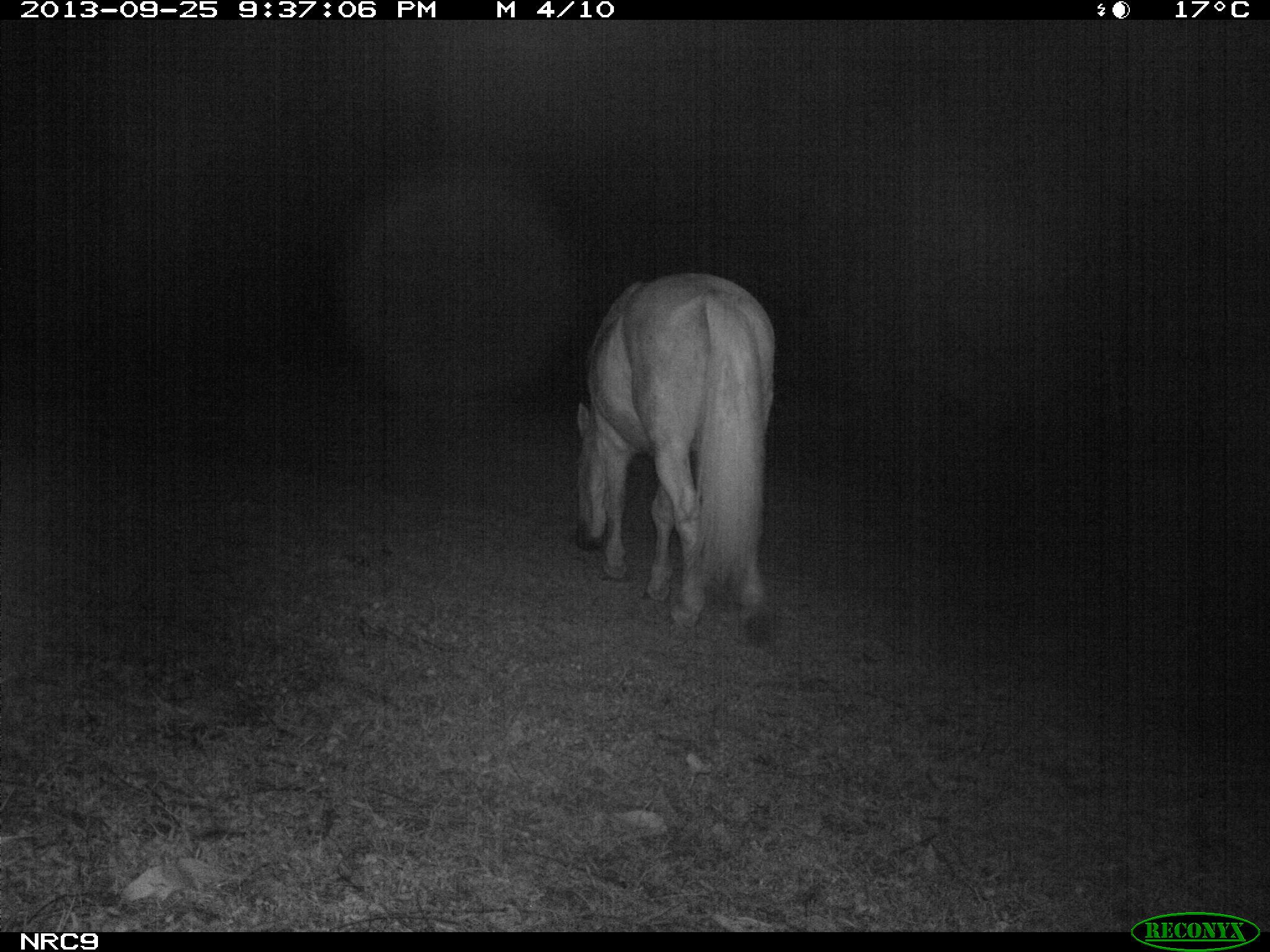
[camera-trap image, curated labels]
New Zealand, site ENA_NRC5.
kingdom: Animalia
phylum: Chordata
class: Mammalia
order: Perissodactyla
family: Equidae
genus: Equus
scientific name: Equus caballus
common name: horse